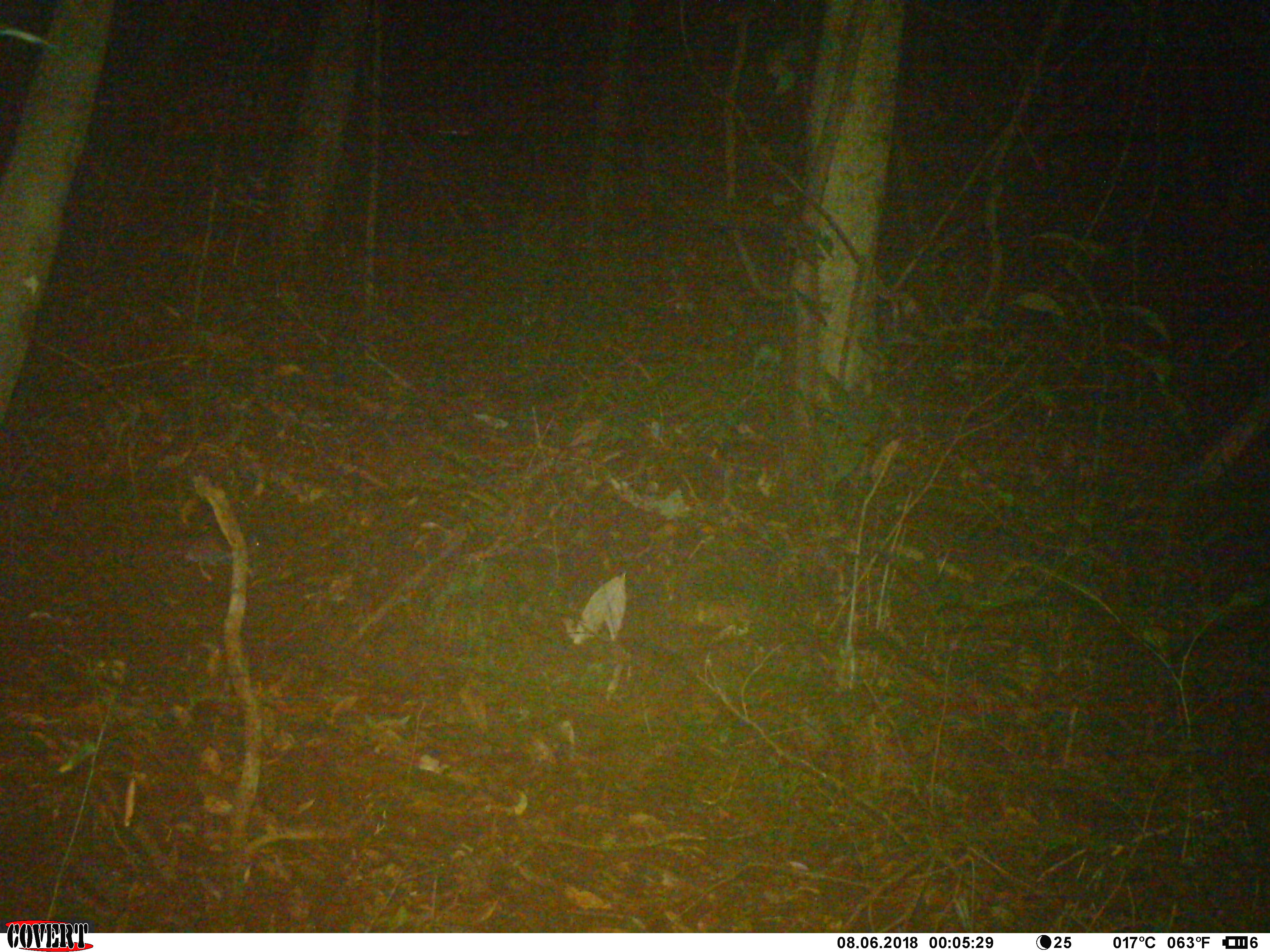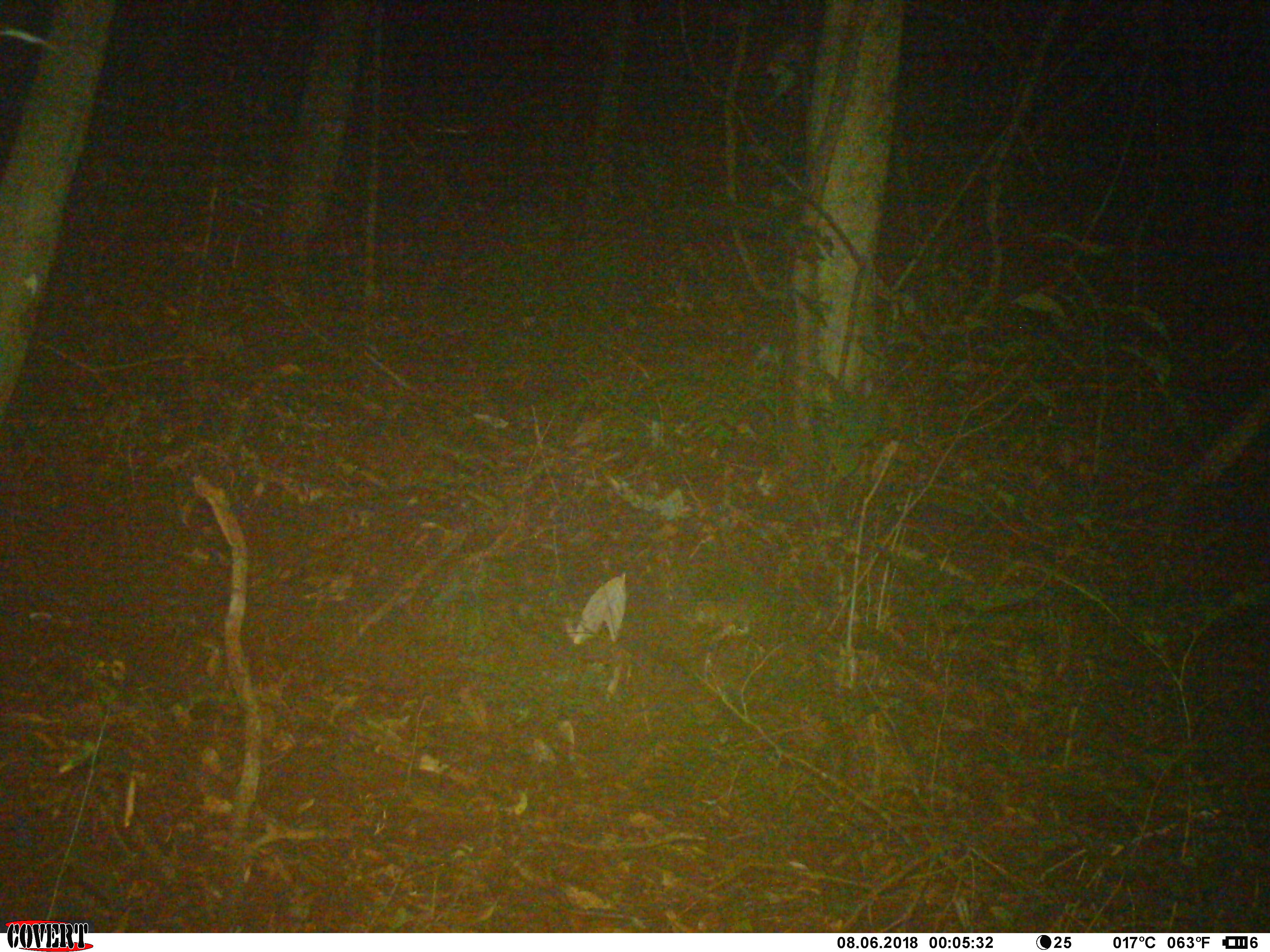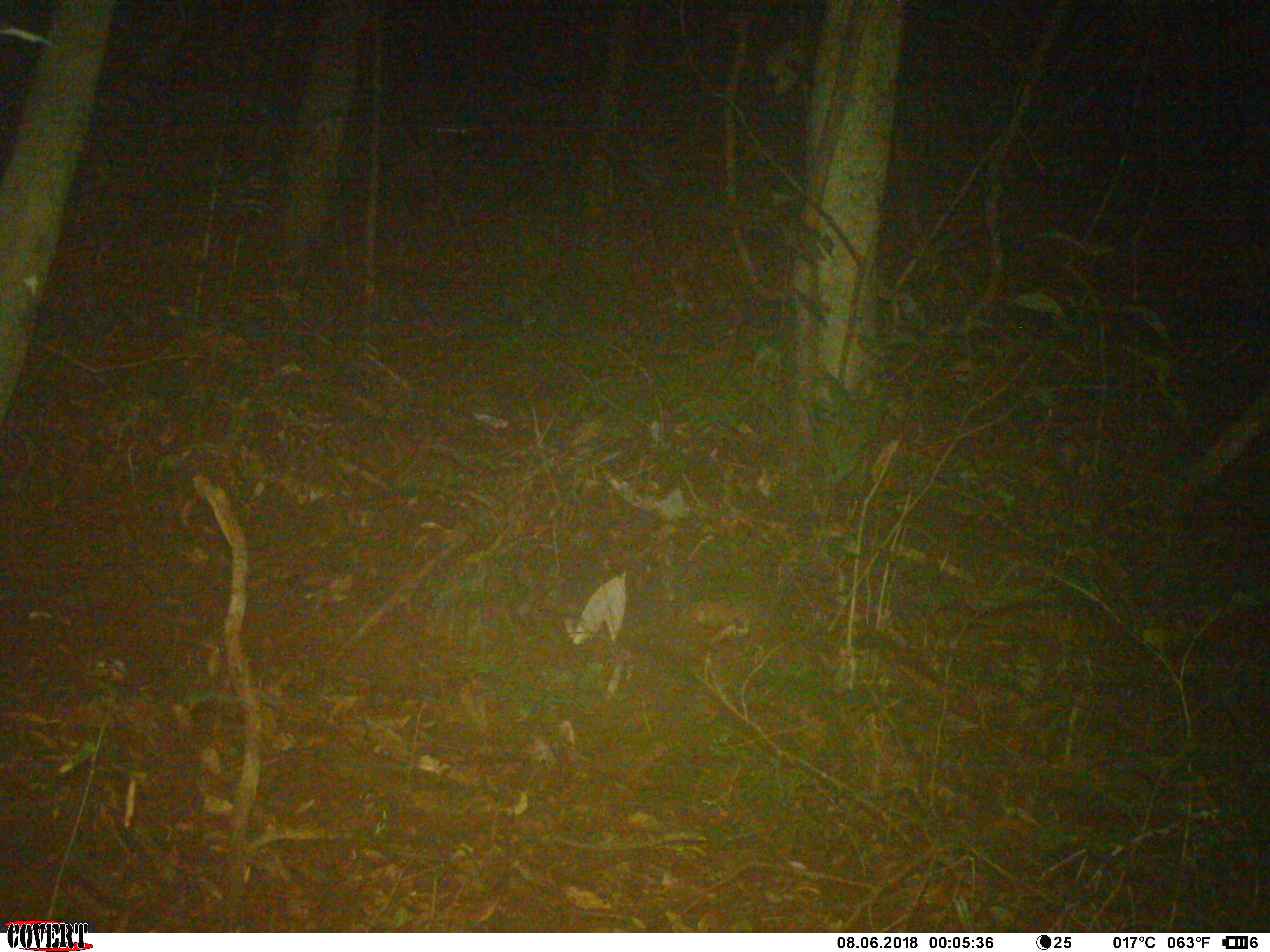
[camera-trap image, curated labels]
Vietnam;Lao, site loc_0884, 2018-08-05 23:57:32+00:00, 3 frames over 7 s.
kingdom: Animalia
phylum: Chordata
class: Mammalia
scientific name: Mammalia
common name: mammal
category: unidentified small mammal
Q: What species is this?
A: Unidentified small mammal (mammal) (Mammalia).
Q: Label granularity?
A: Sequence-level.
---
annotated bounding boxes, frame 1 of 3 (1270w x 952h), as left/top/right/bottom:
unidentified small mammal: 131/525/266/579